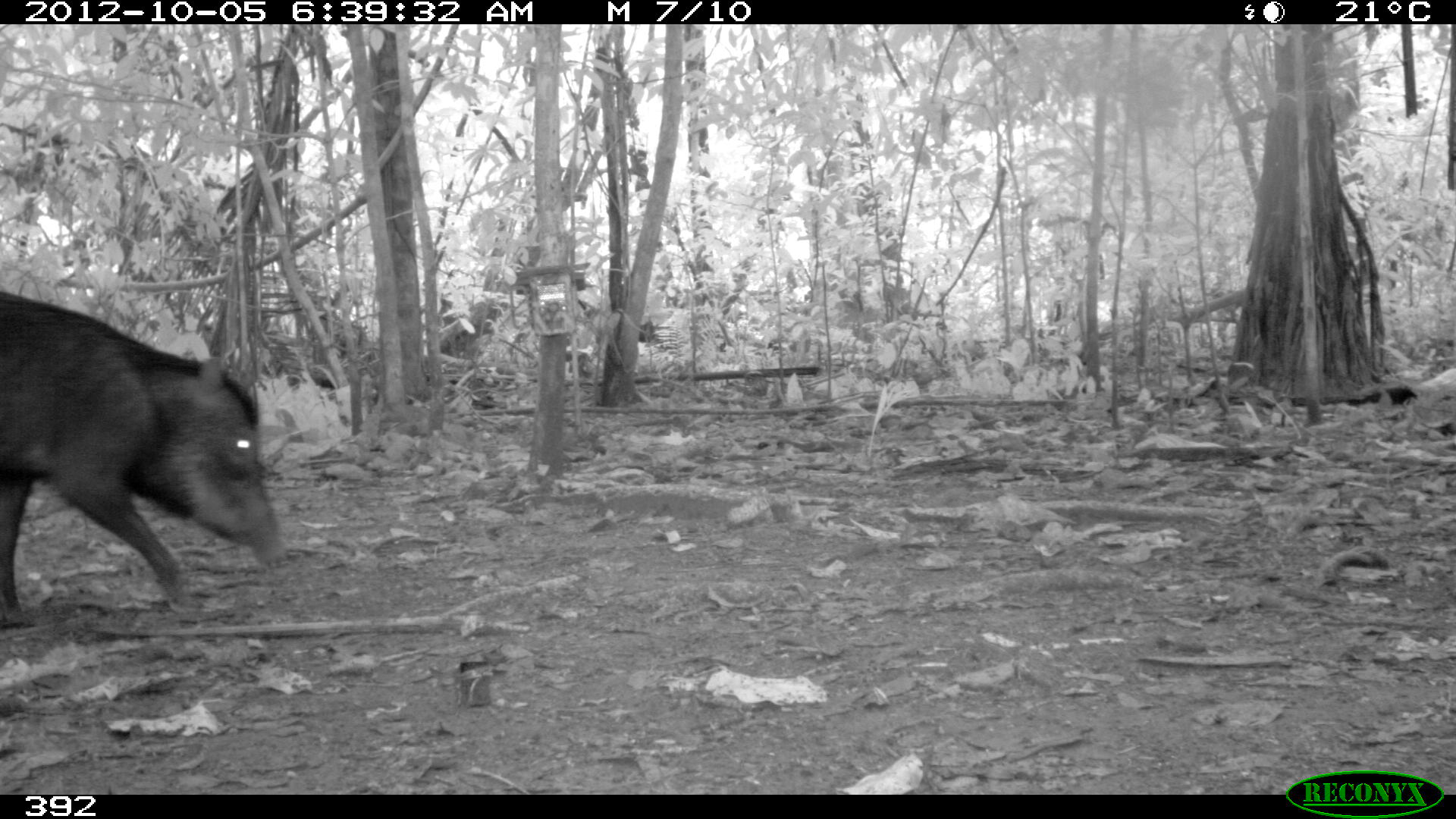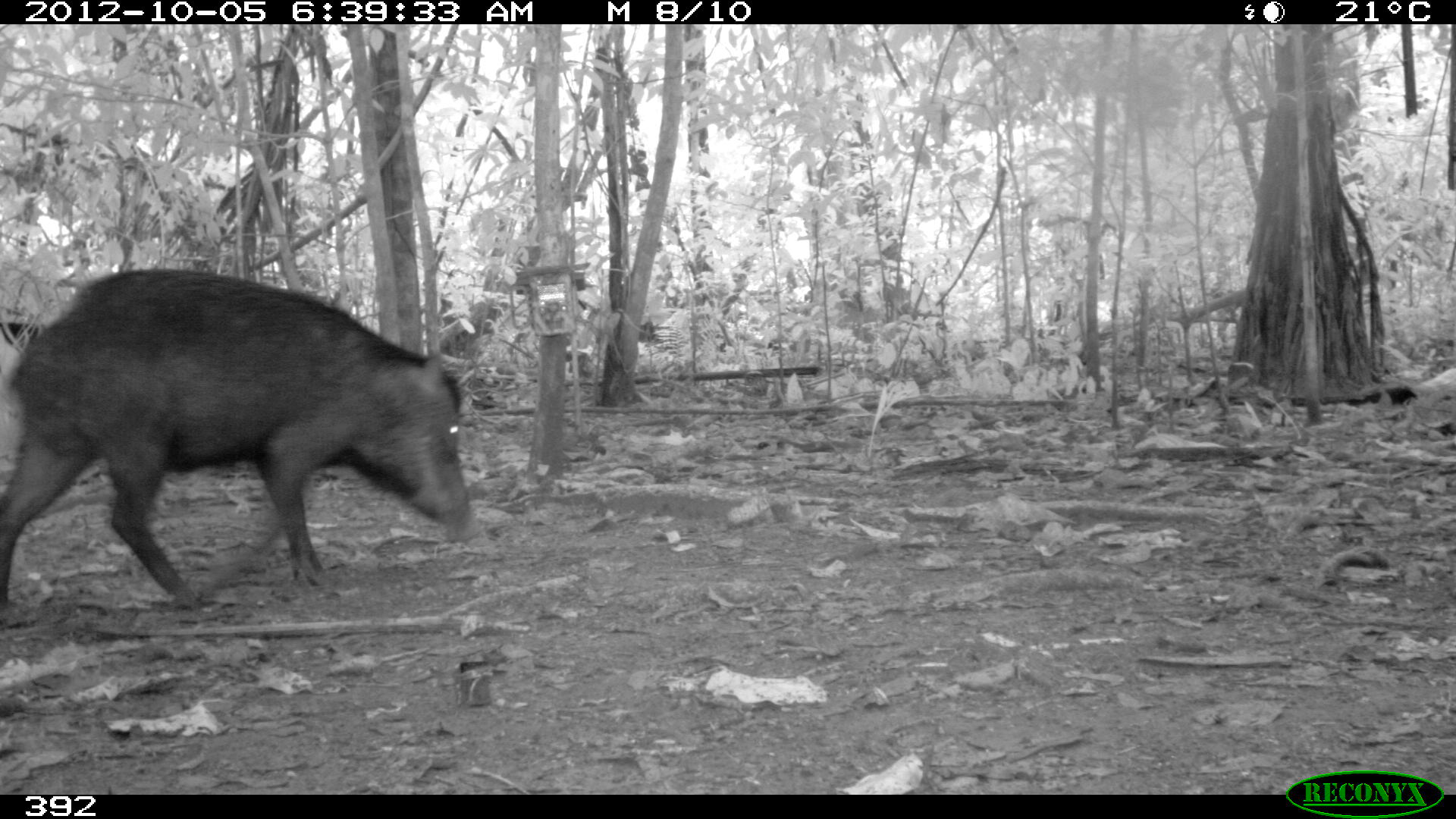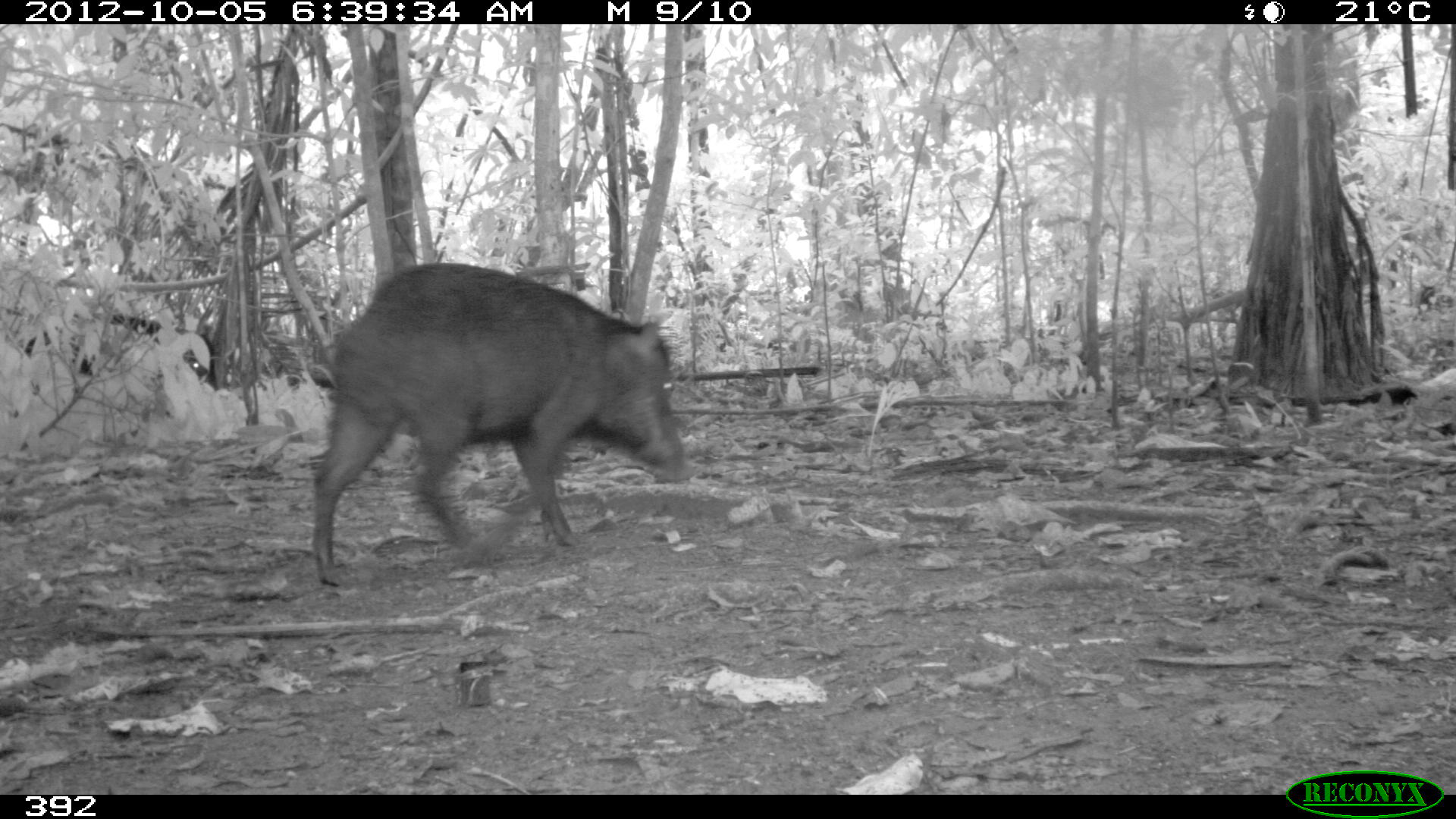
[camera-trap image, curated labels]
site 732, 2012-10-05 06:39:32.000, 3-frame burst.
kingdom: Animalia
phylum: Chordata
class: Mammalia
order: Artiodactyla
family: Tayassuidae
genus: Tayassu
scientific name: Tayassu pecari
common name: white-lipped peccary